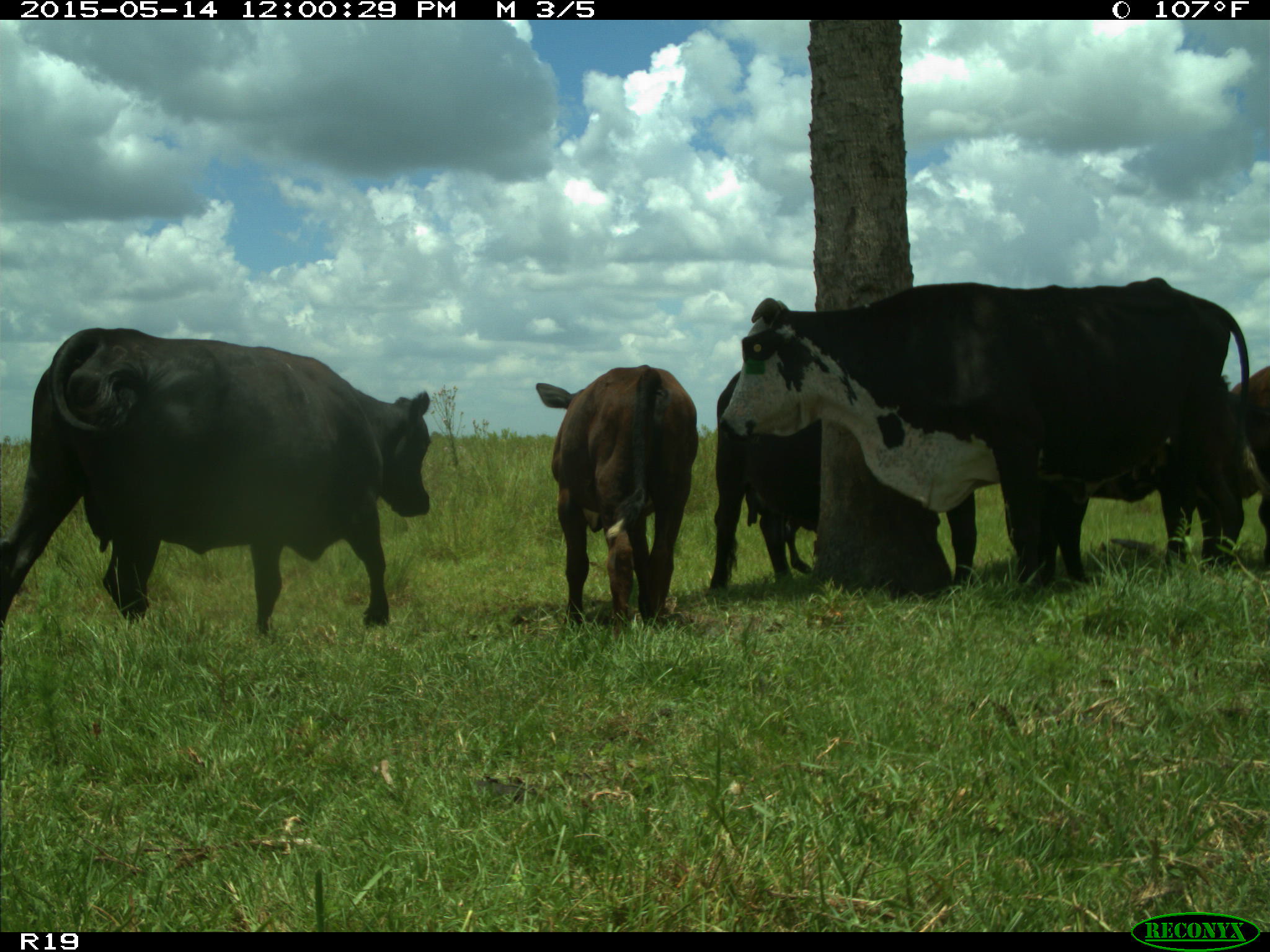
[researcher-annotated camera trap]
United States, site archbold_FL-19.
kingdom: Animalia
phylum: Chordata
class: Mammalia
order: Artiodactyla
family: Bovidae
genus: Bos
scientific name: Bos taurus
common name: domestic cow